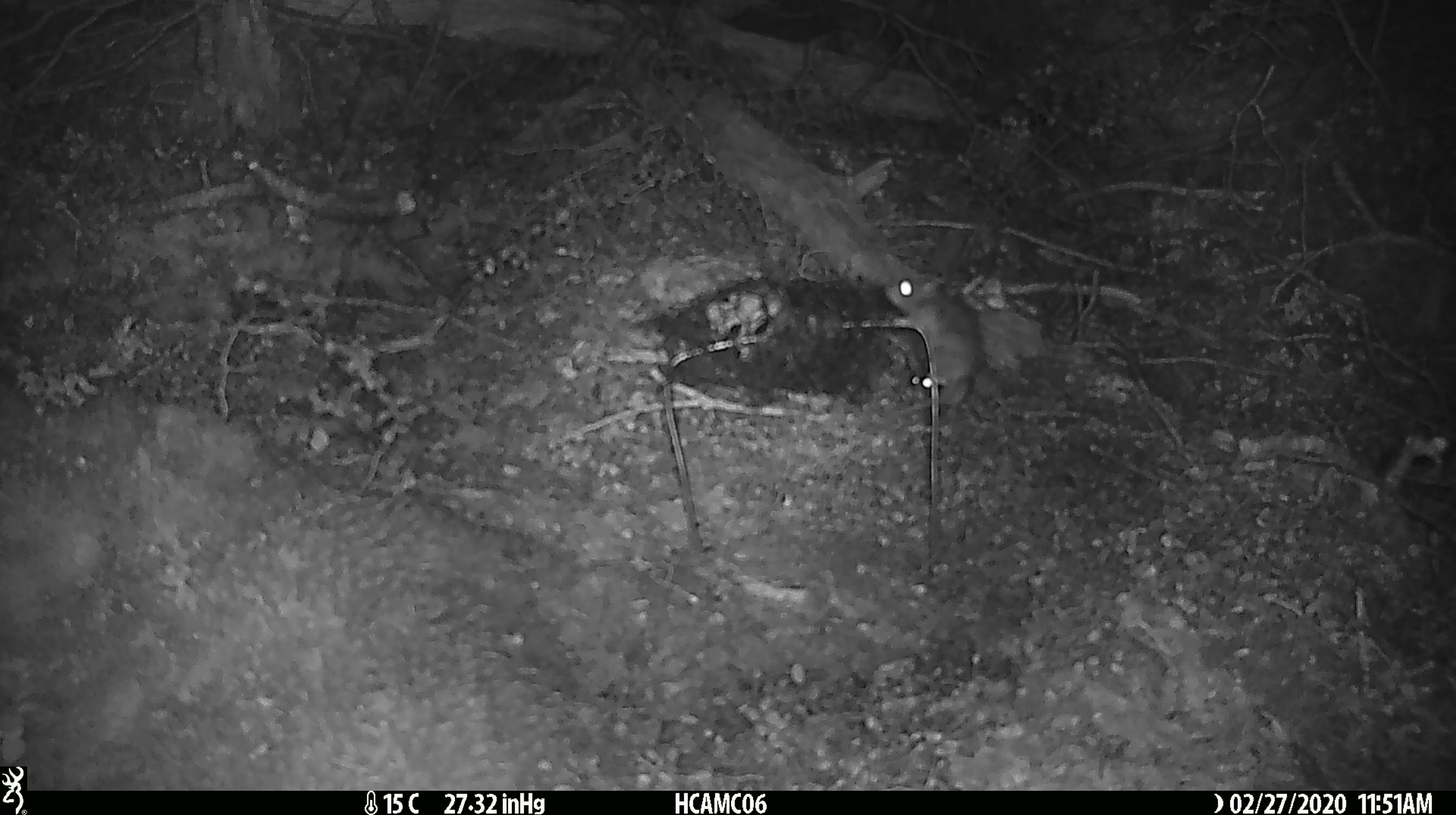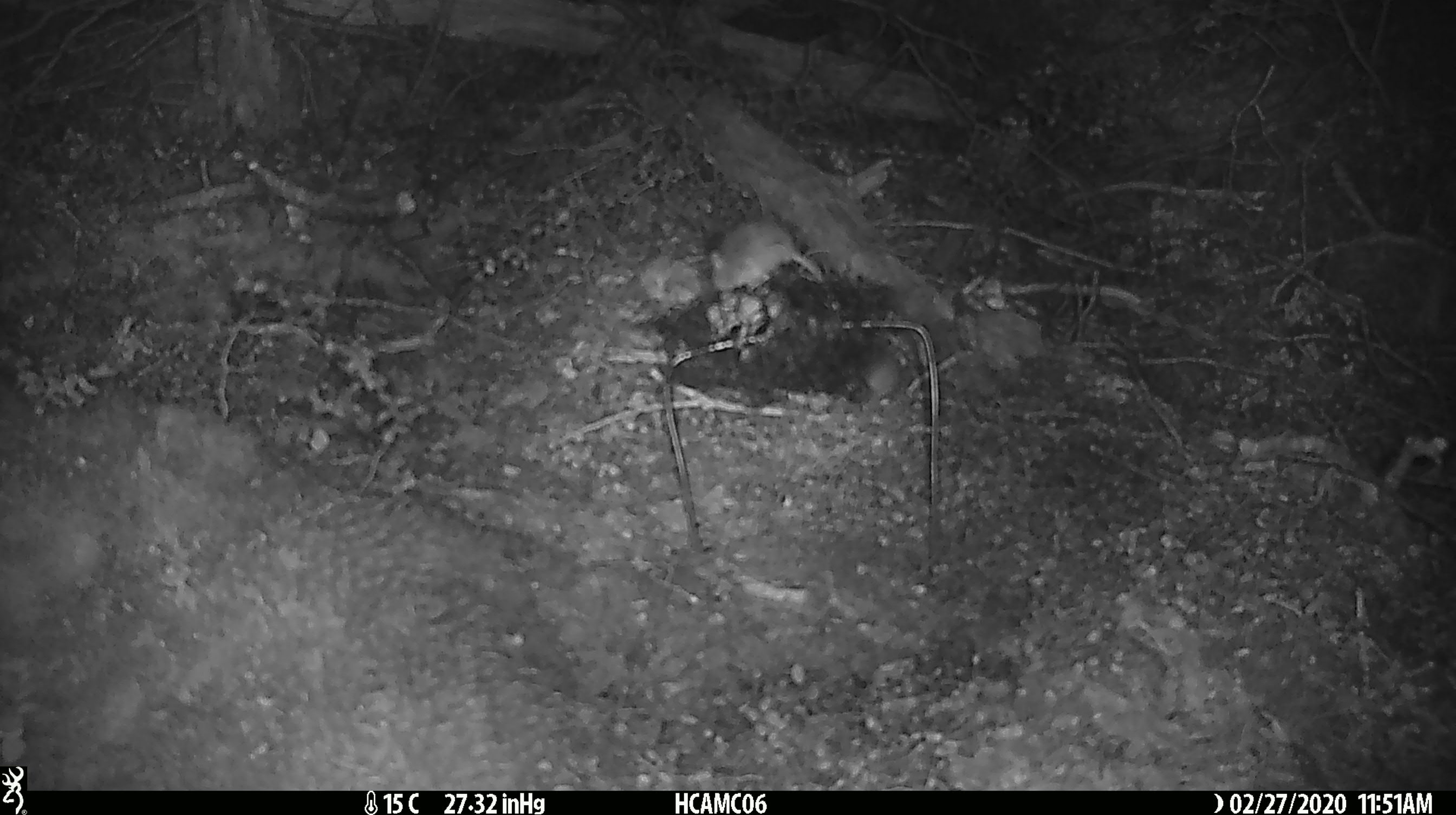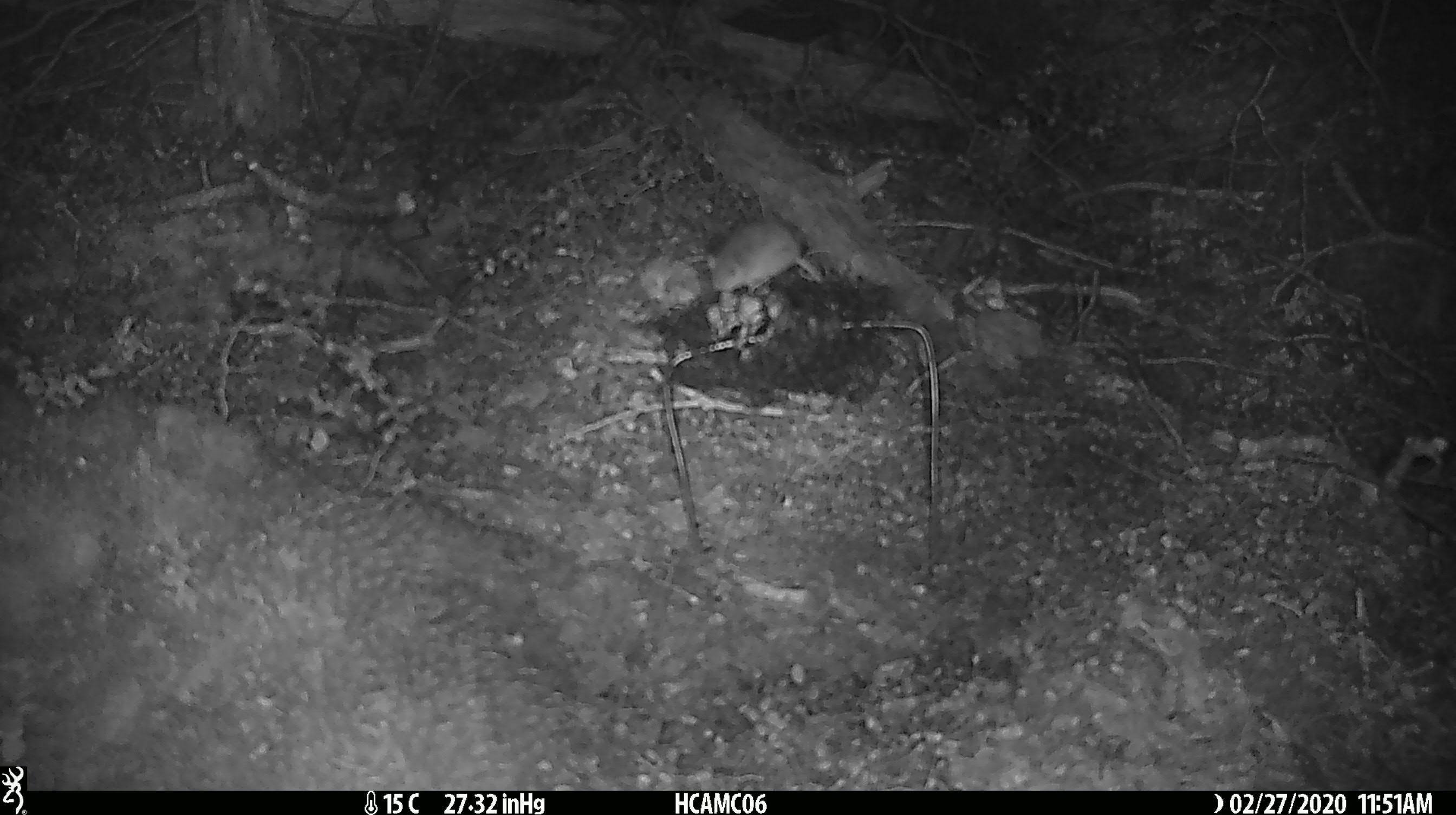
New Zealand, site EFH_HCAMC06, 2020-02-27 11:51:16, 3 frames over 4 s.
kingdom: Animalia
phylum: Chordata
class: Mammalia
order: Rodentia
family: Muridae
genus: Mus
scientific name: Mus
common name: mouse